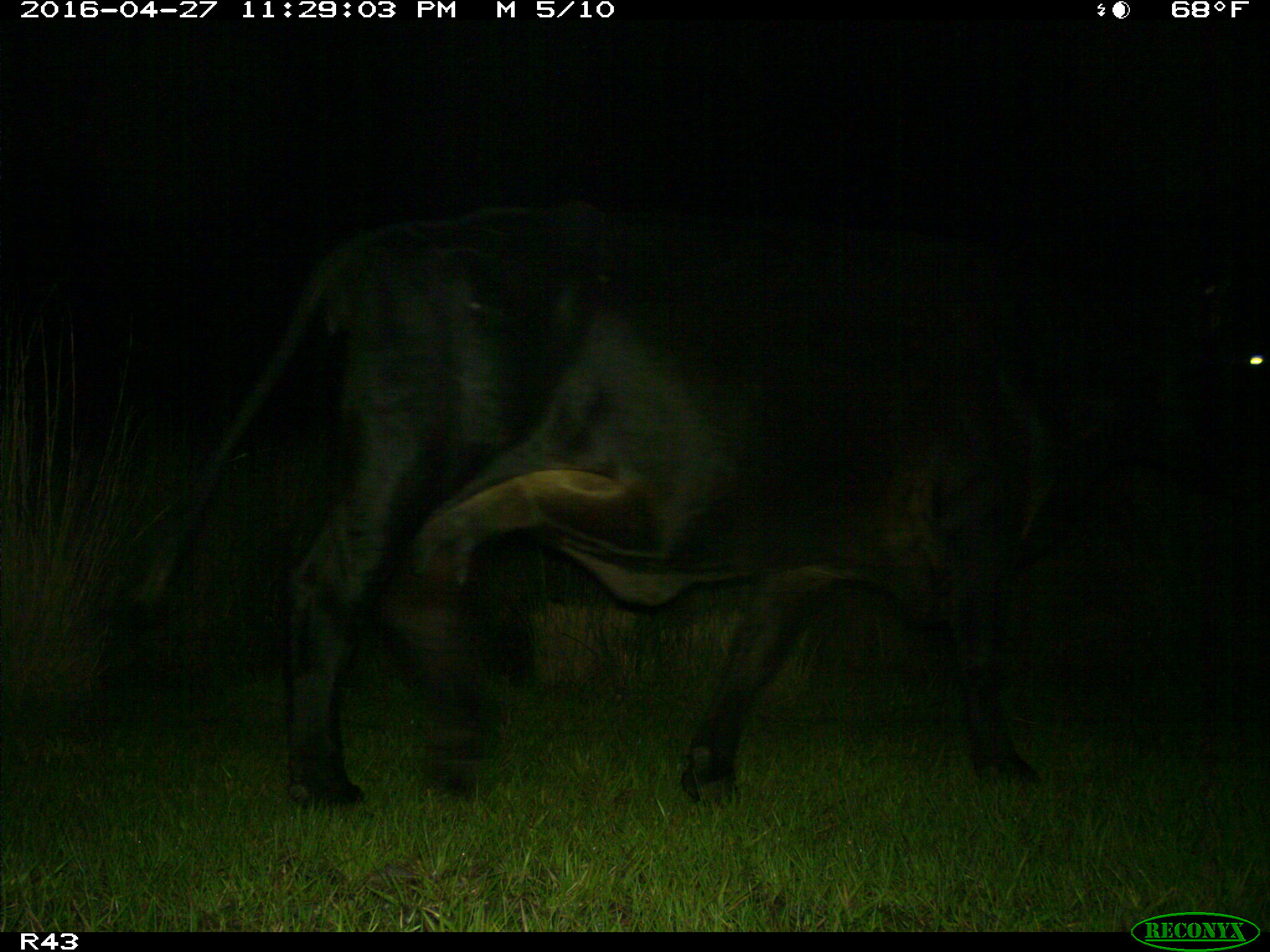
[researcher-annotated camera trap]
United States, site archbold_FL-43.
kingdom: Animalia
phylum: Chordata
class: Mammalia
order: Artiodactyla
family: Bovidae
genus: Bos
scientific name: Bos taurus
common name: domestic cow